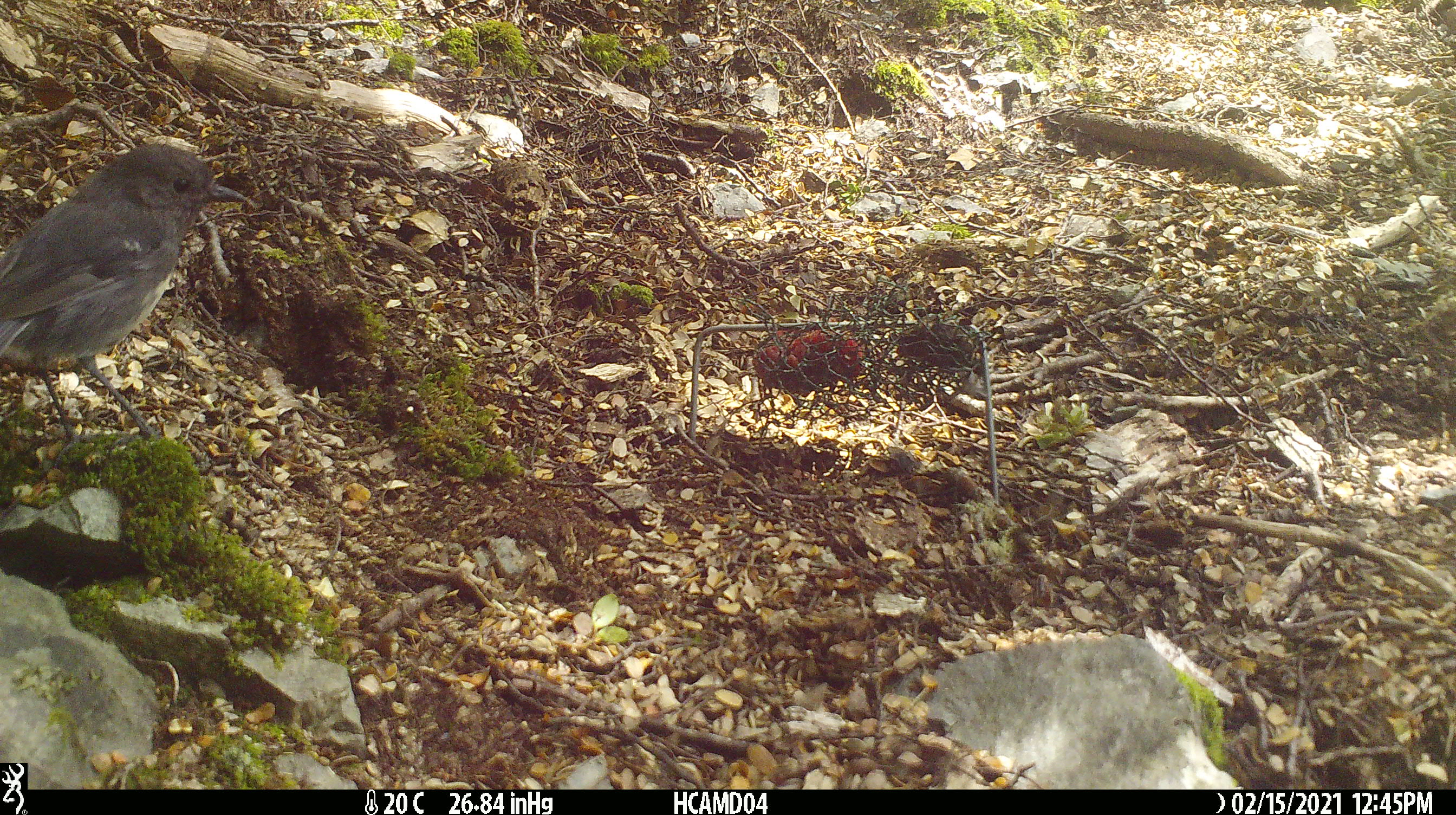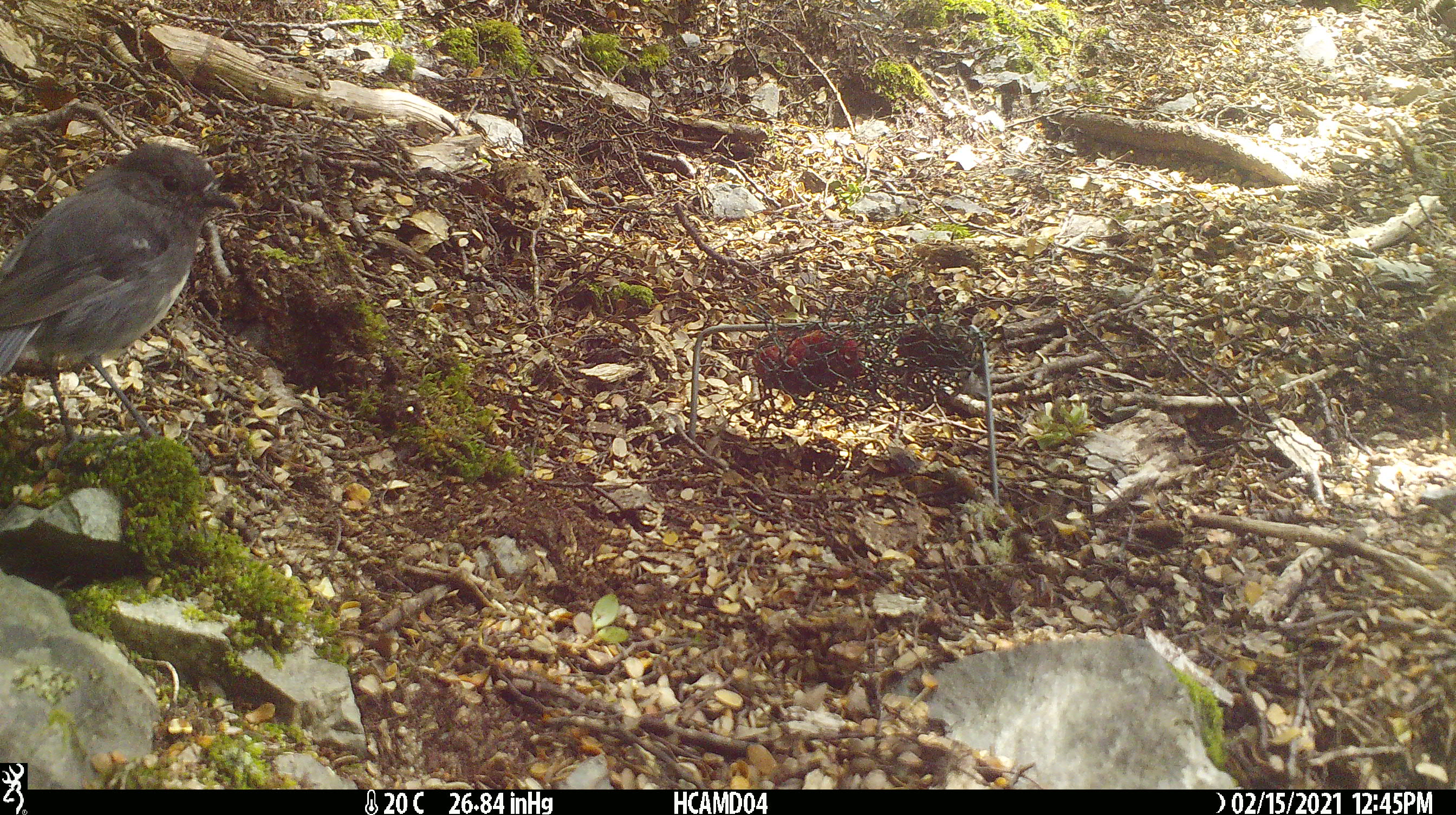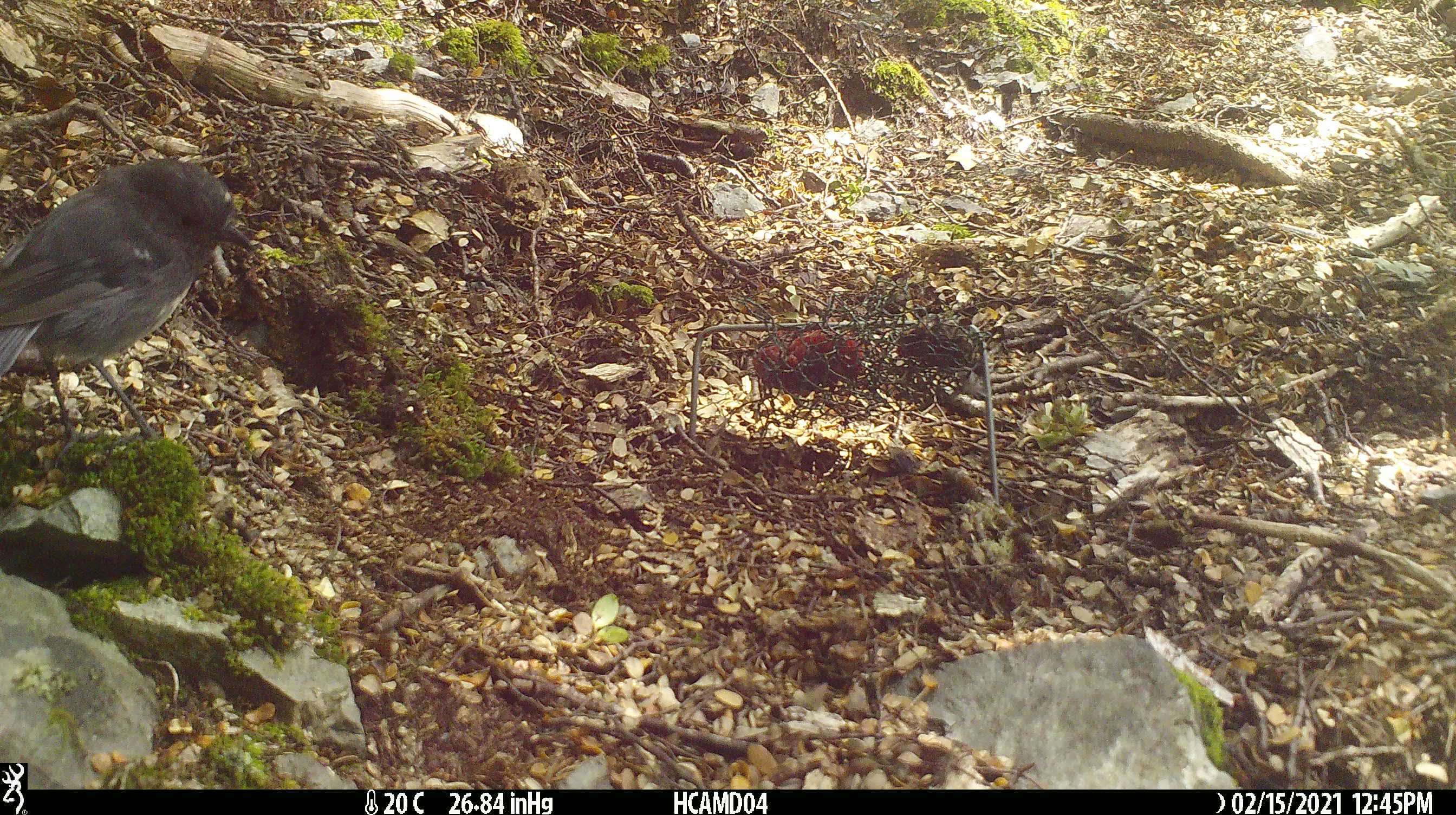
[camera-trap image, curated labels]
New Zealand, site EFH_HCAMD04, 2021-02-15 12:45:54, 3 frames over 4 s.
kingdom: Animalia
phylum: Chordata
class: Aves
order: Passeriformes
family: Petroicidae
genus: Petroica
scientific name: Petroica australis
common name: new zealand robin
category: robin